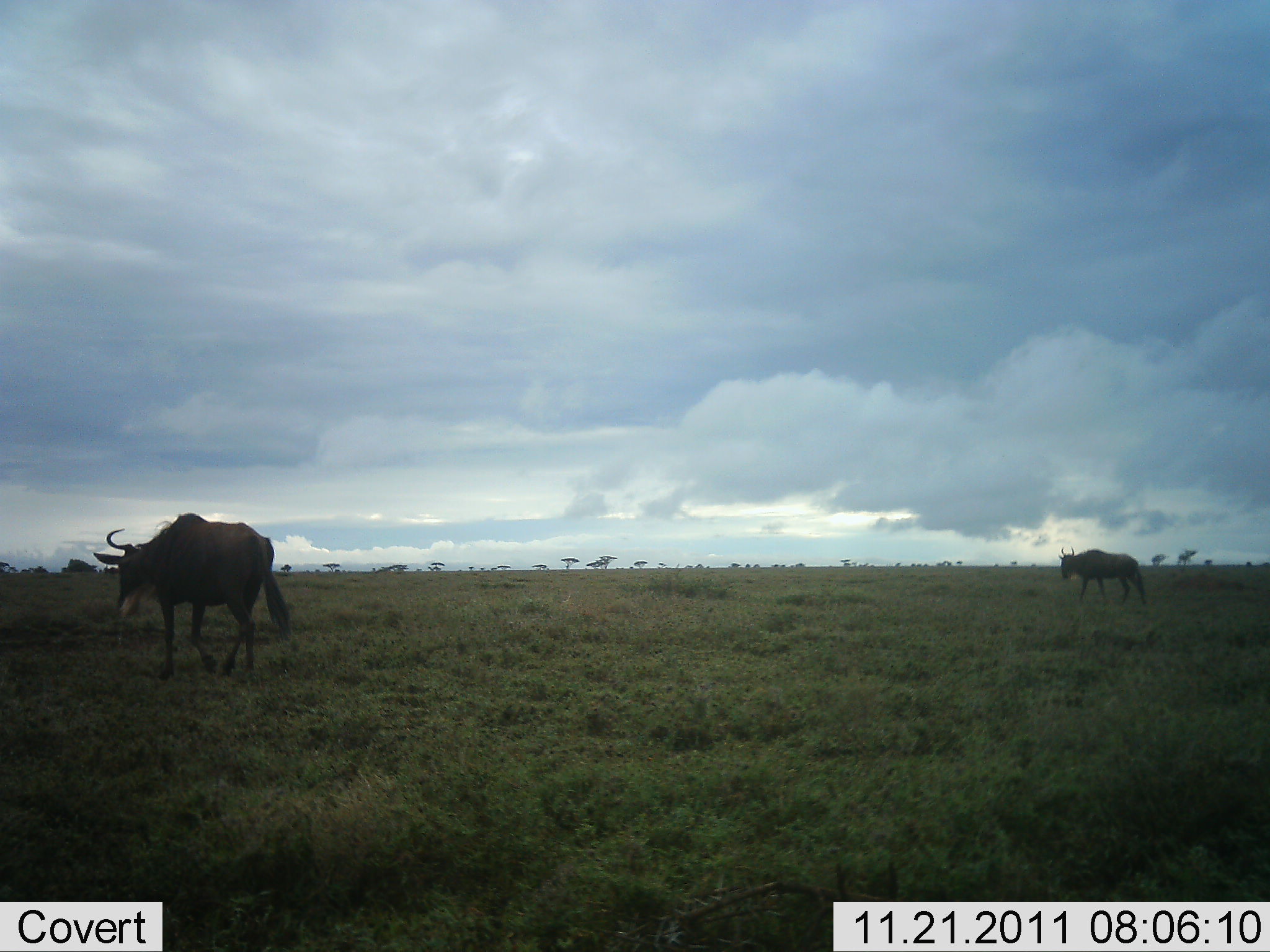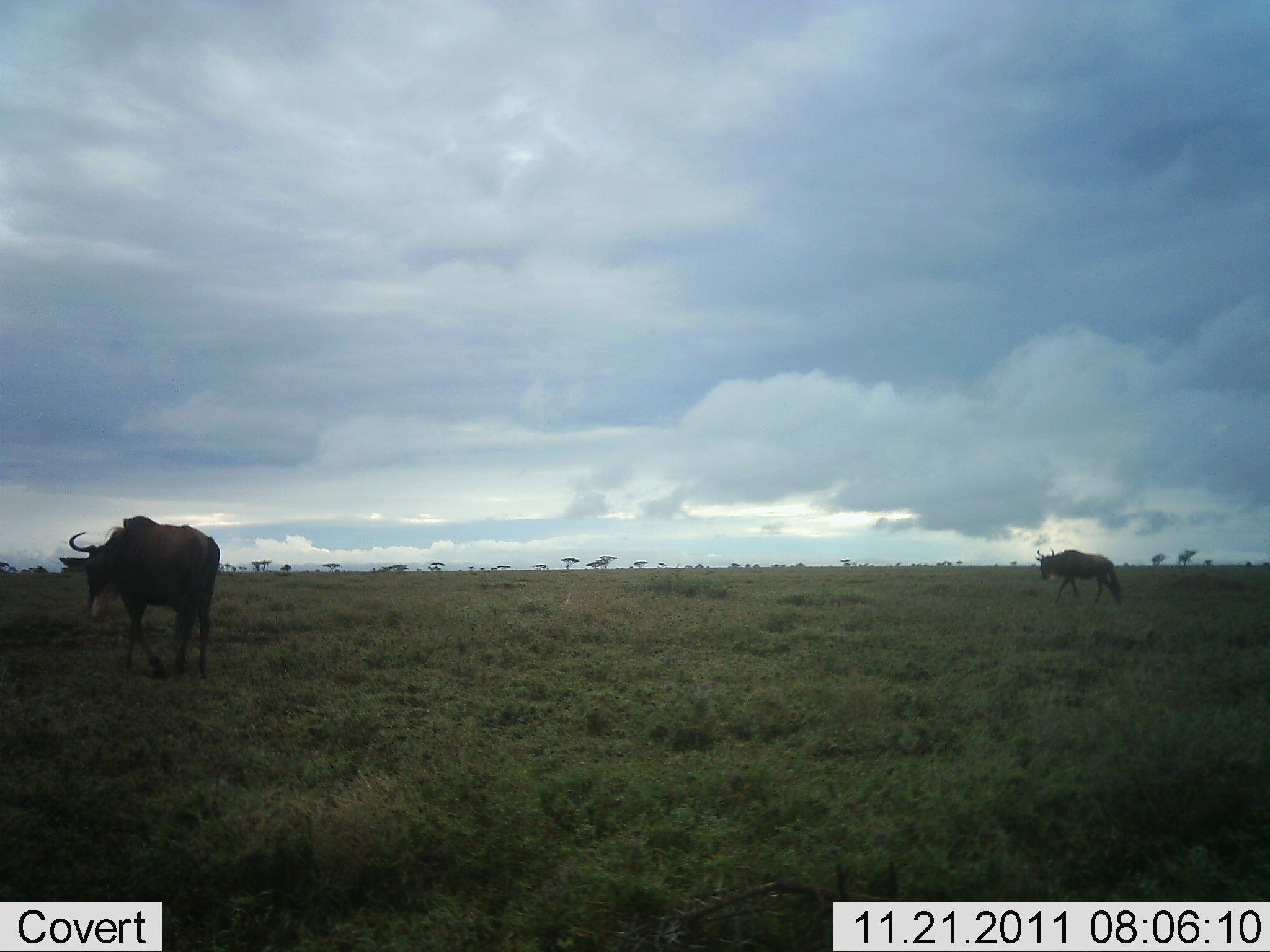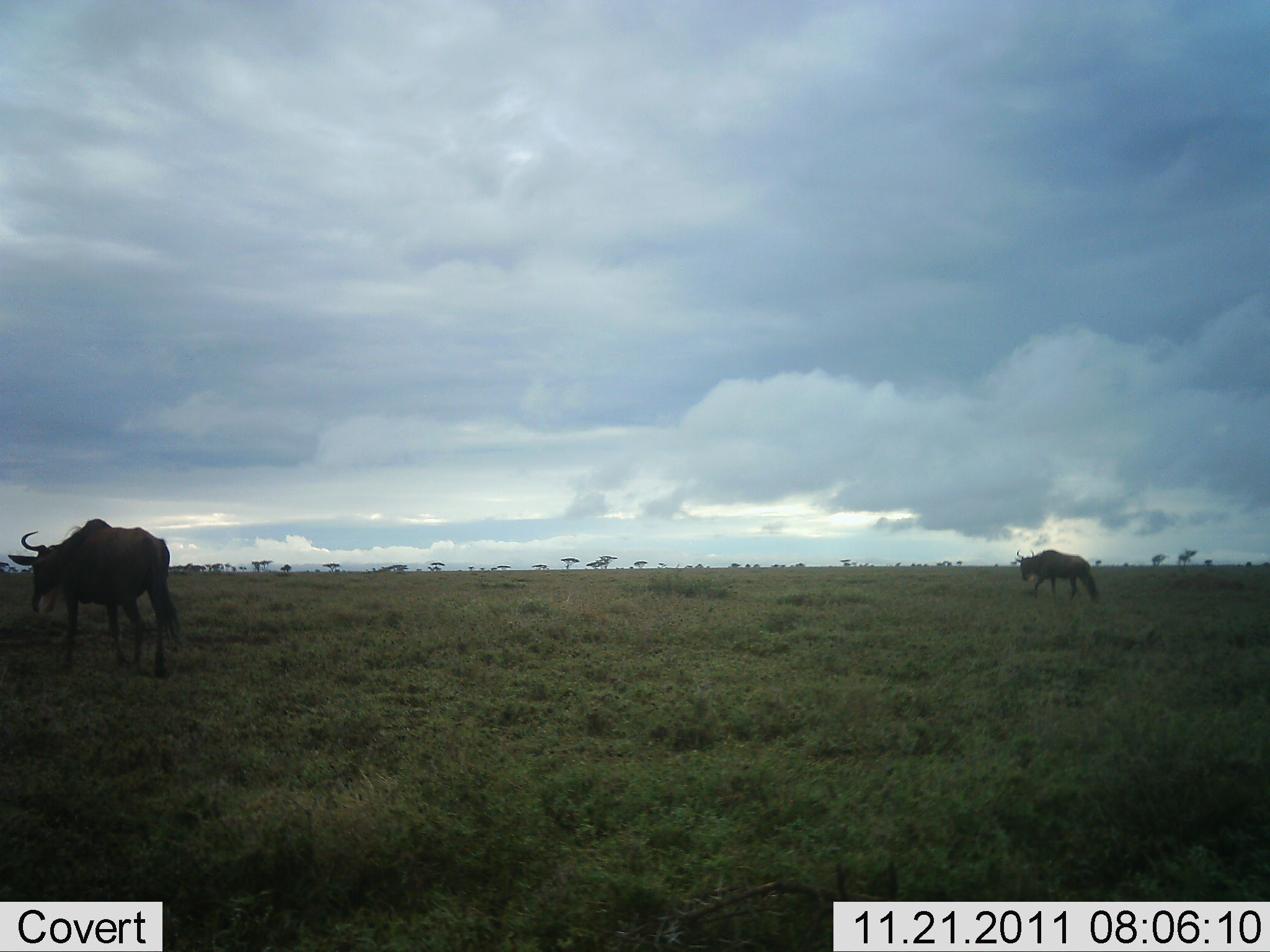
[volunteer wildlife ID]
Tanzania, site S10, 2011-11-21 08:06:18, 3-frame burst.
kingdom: Animalia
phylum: Chordata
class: Mammalia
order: Artiodactyla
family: Bovidae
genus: Connochaetes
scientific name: Connochaetes taurinus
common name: blue wildebeest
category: wildebeest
Wildebeest (blue wildebeest) (Connochaetes taurinus), count 2. Behavior (volunteer vote fractions): standing 0%, resting 0%, moving 100%, interacting 0%. Young present (vote fraction): 0%. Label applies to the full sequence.